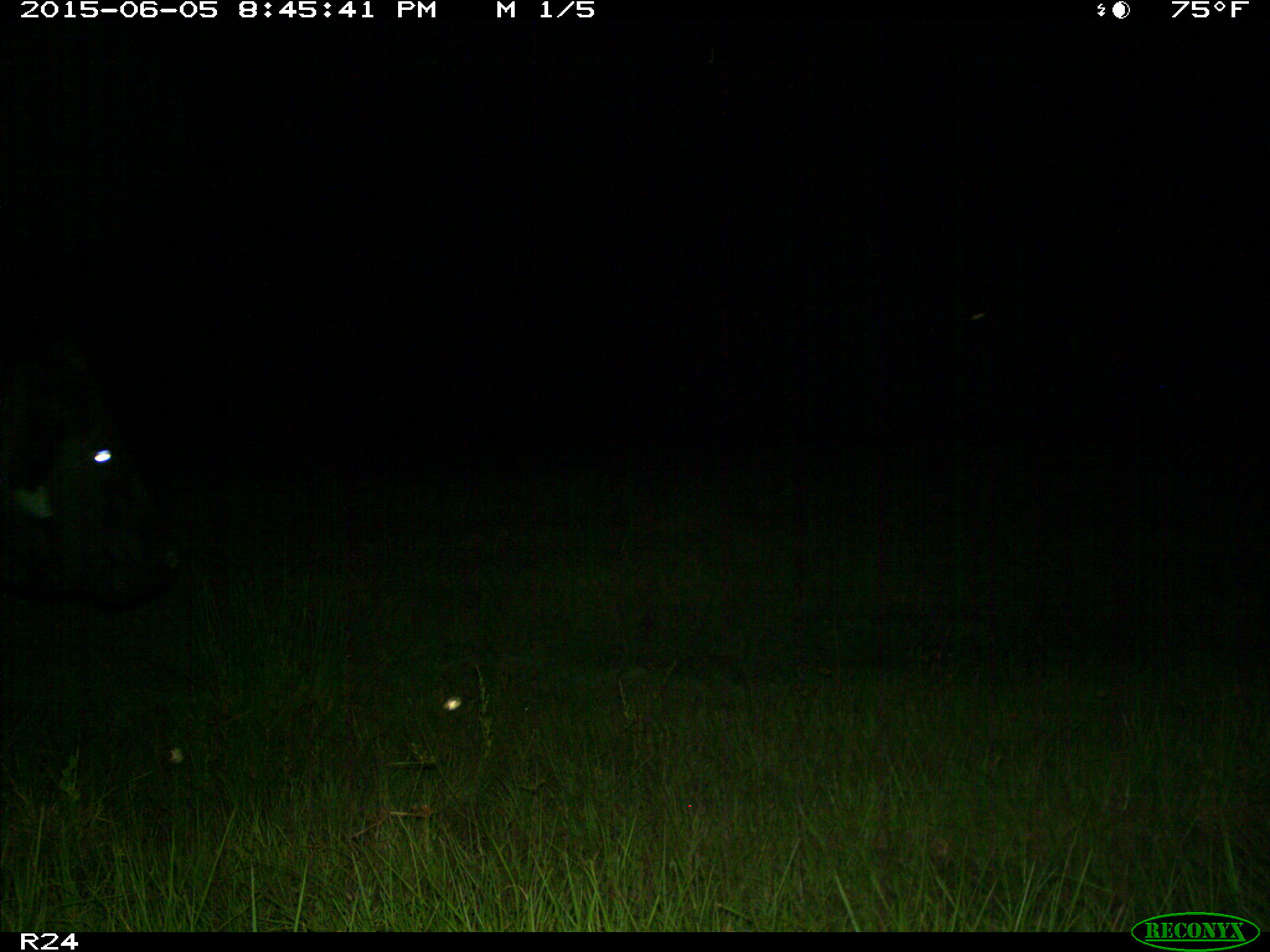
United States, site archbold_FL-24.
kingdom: Animalia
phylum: Chordata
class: Mammalia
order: Artiodactyla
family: Bovidae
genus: Bos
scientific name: Bos taurus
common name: domestic cow